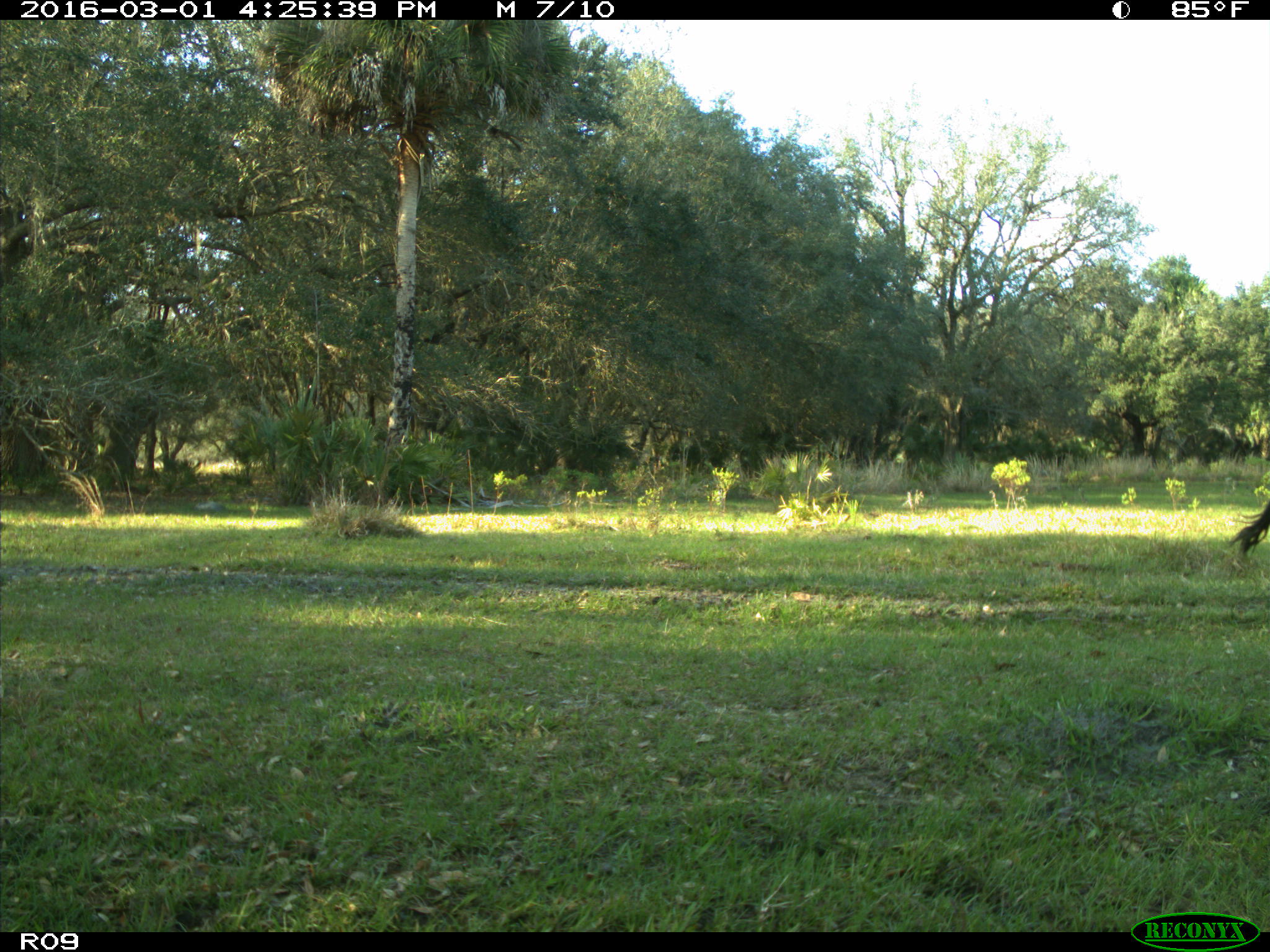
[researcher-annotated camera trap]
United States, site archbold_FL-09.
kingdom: Animalia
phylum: Chordata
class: Mammalia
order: Artiodactyla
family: Bovidae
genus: Bos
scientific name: Bos taurus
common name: domestic cow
Bos taurus (domestic cow).